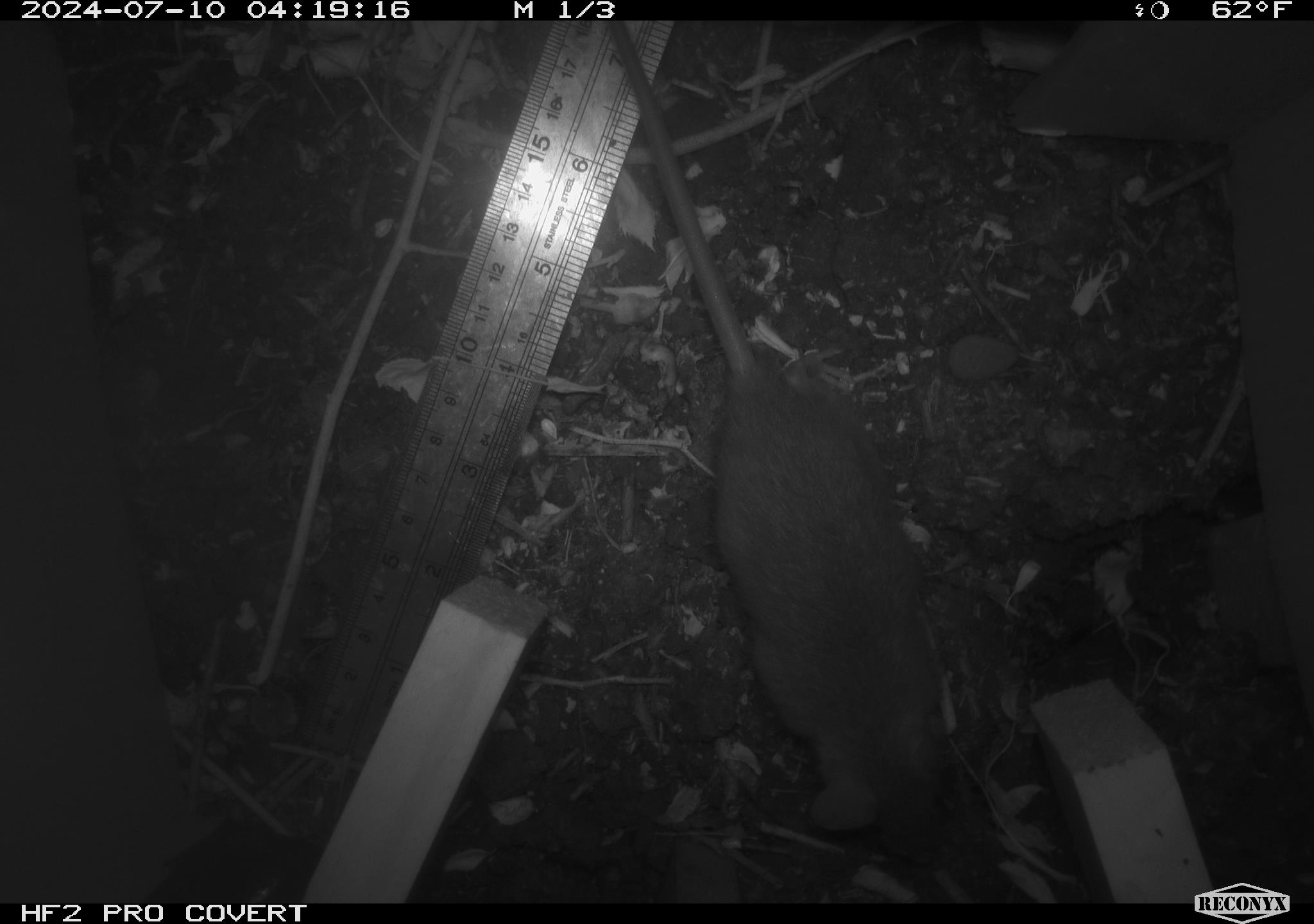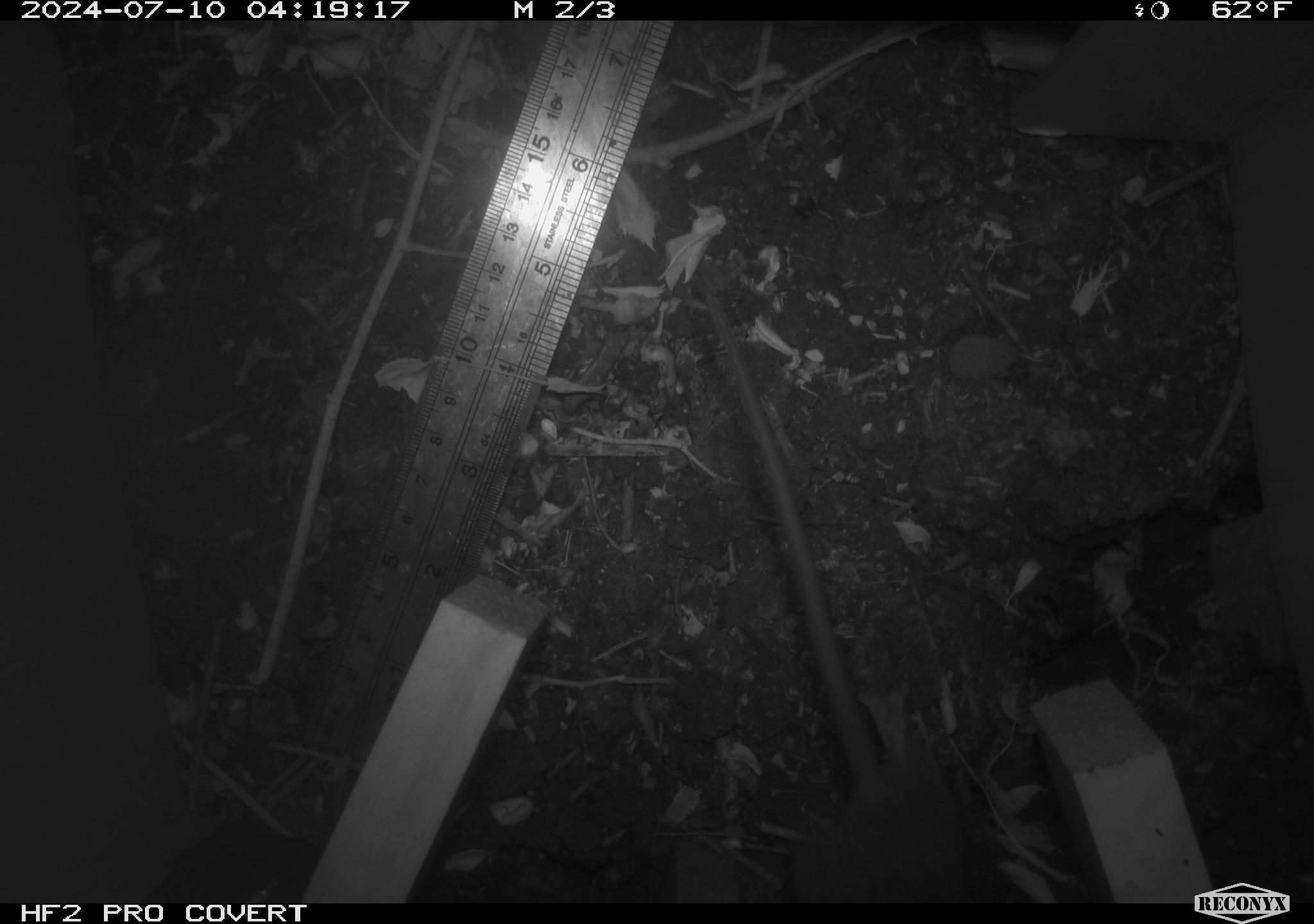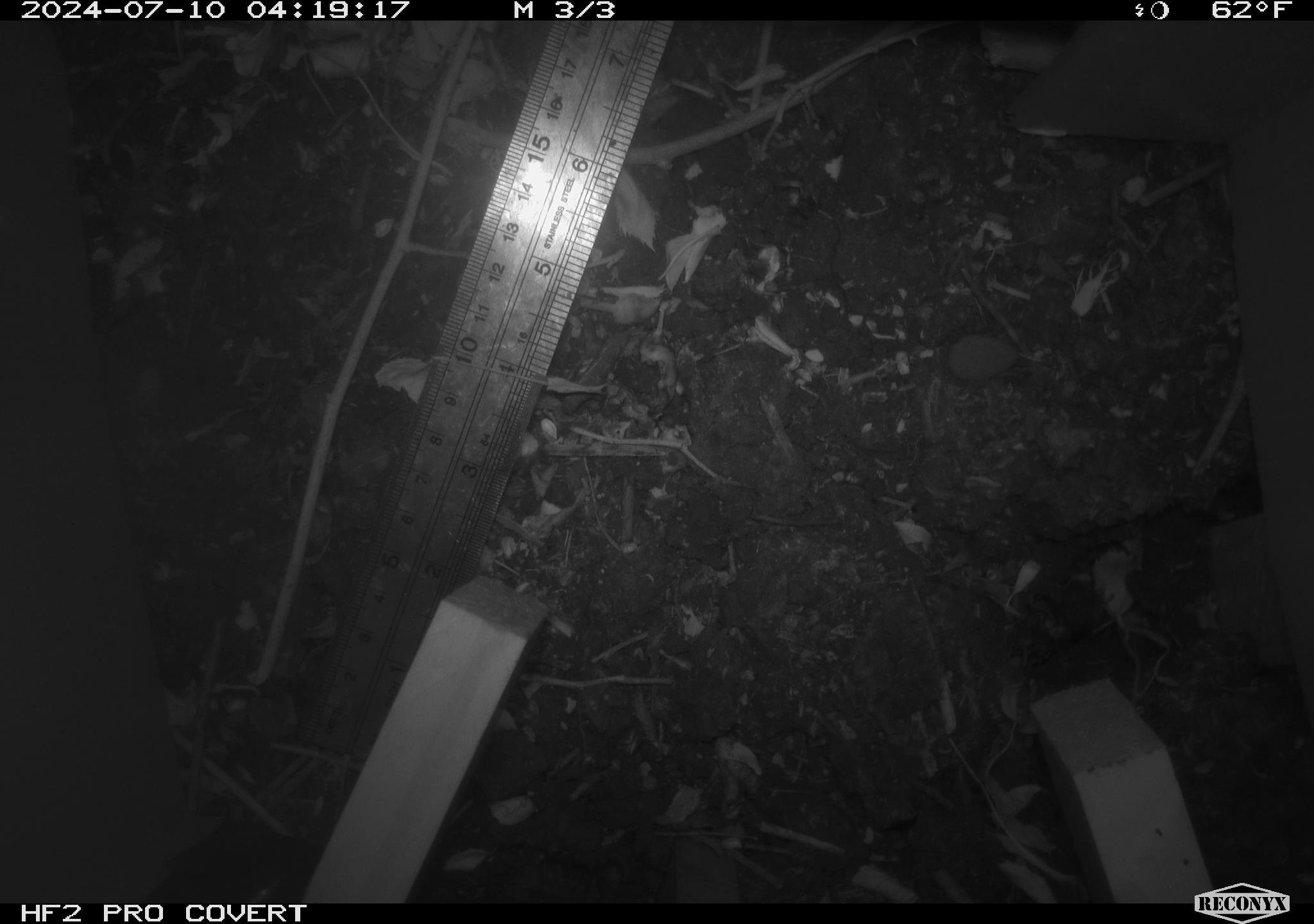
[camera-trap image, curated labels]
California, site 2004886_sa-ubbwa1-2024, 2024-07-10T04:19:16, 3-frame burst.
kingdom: Animalia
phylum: Chordata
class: Mammalia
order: Rodentia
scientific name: Rodentia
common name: mouse species